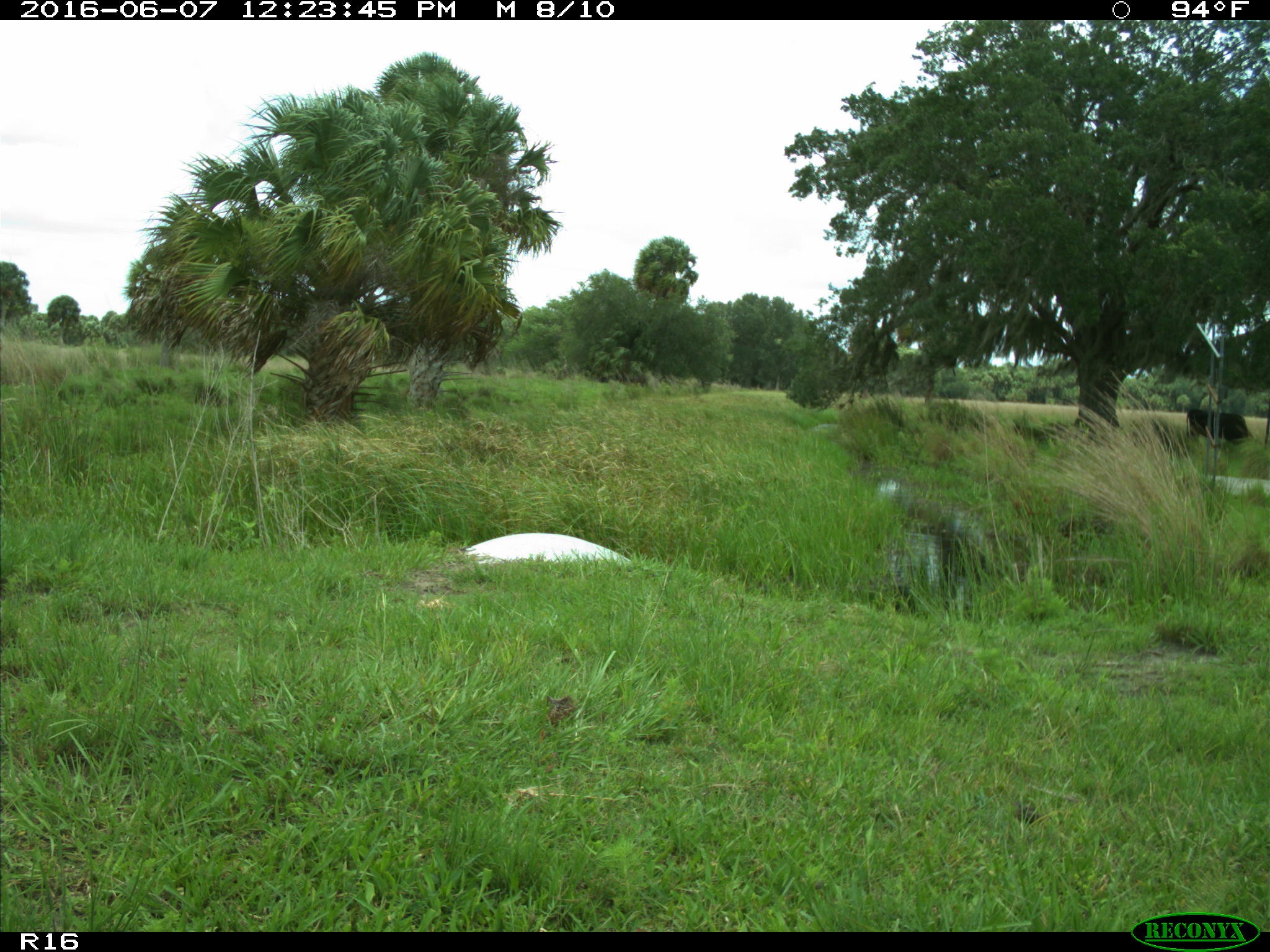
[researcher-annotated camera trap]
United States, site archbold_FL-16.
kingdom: Animalia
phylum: Chordata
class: Mammalia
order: Artiodactyla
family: Bovidae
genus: Bos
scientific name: Bos taurus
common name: domestic cow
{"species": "Bos taurus (domestic cow)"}